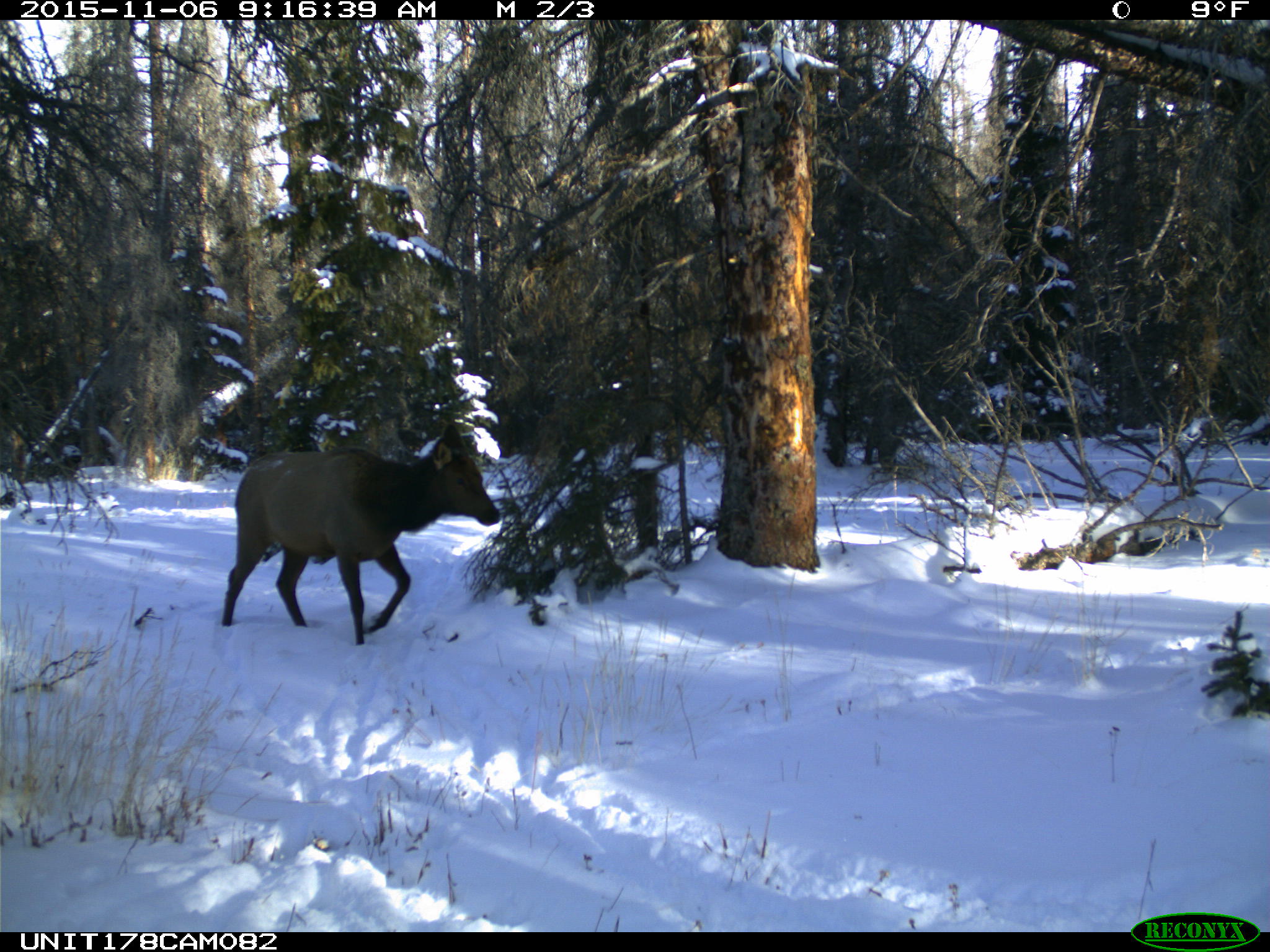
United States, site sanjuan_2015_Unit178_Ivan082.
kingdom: Animalia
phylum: Chordata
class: Mammalia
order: Artiodactyla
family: Cervidae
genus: Cervus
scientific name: Cervus elaphus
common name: red deer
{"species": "Cervus elaphus (red deer)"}